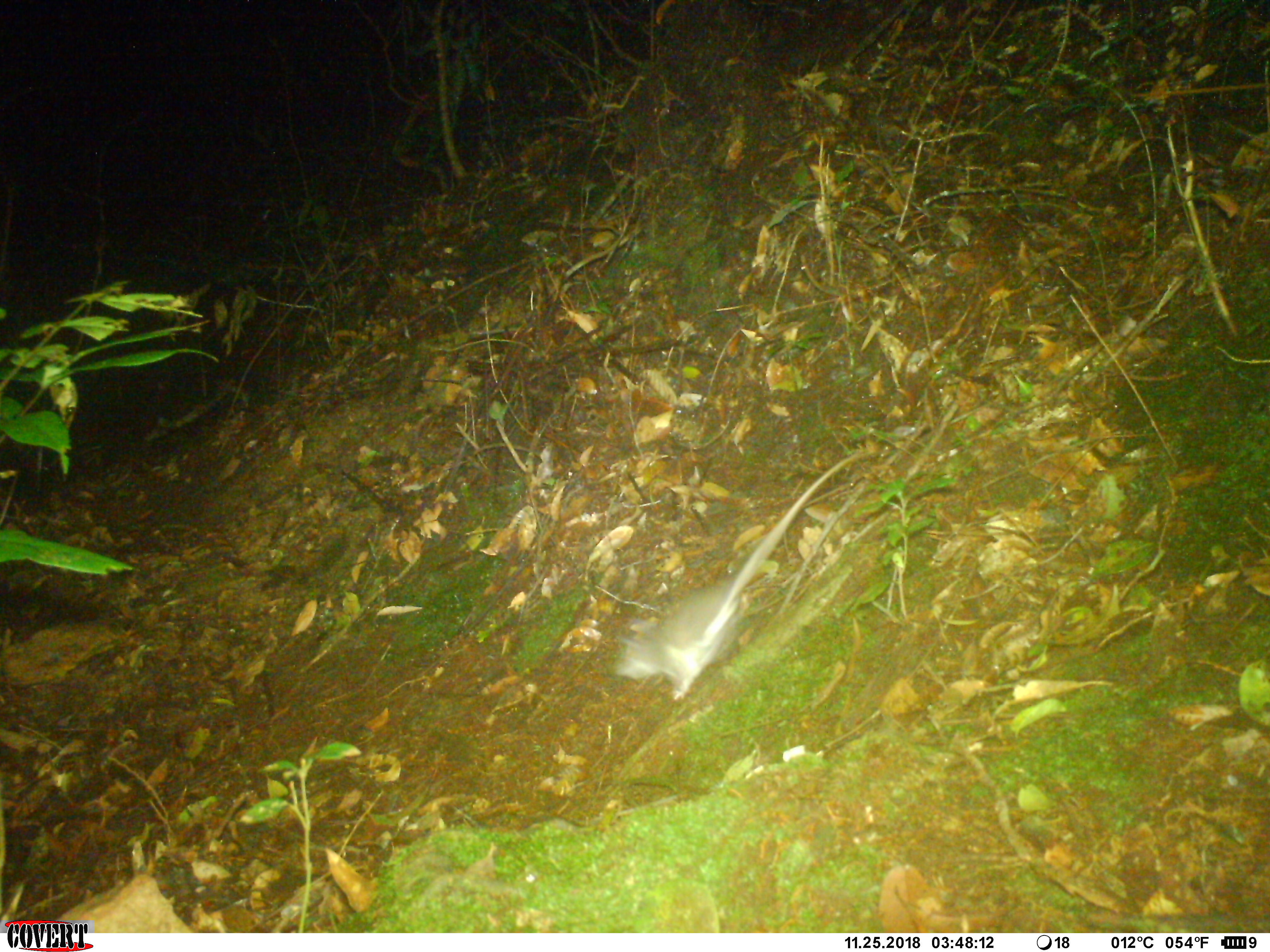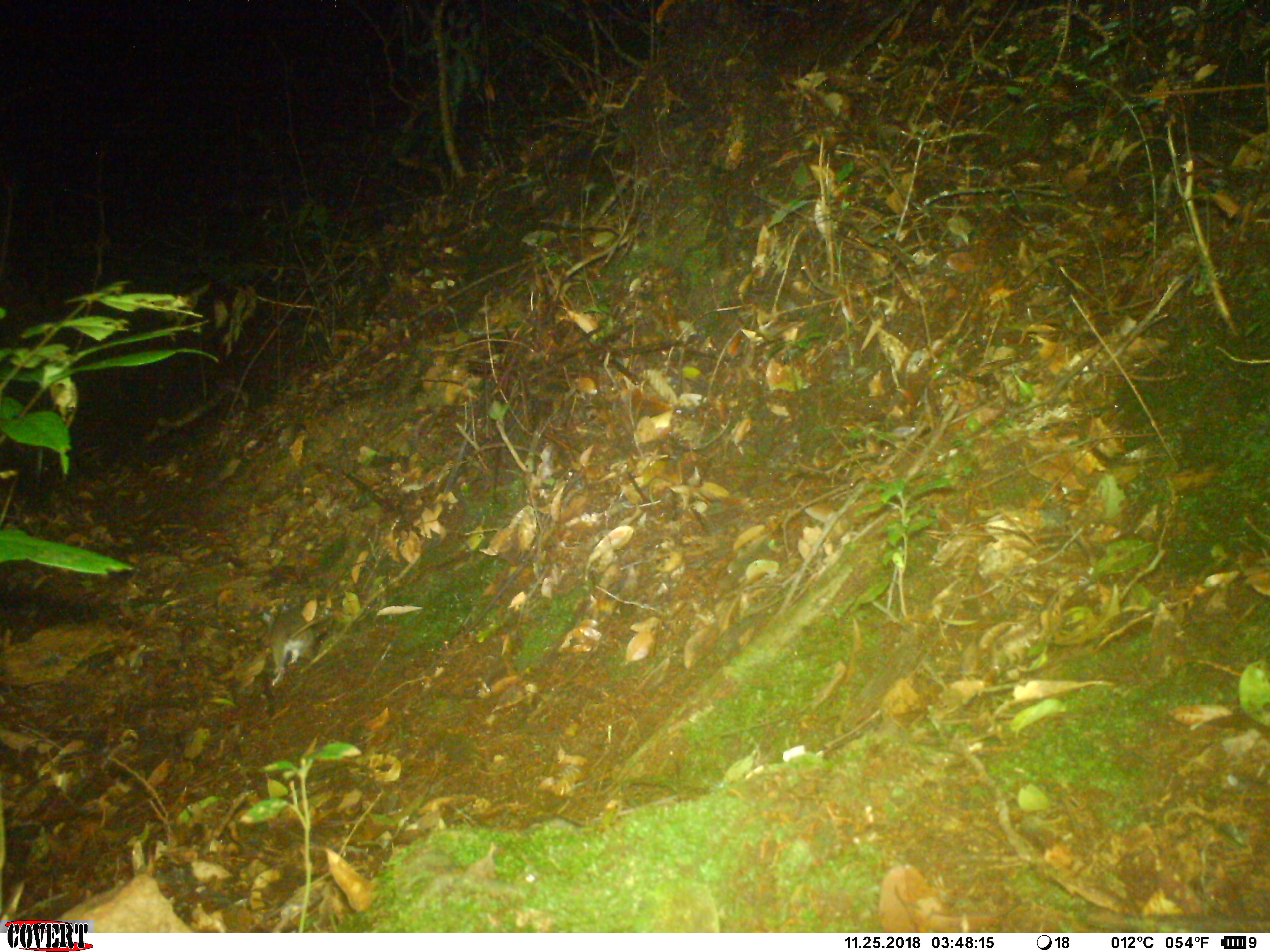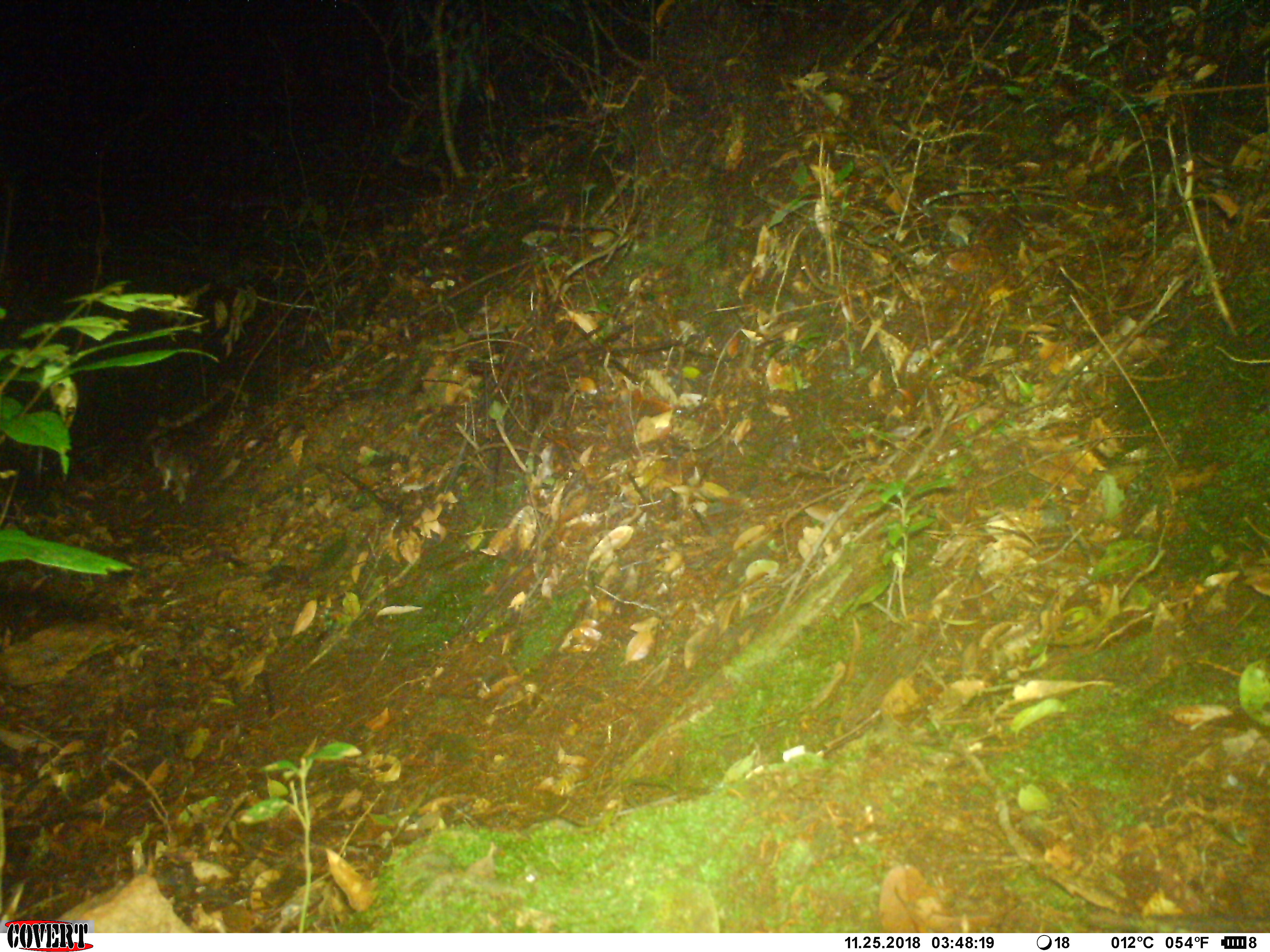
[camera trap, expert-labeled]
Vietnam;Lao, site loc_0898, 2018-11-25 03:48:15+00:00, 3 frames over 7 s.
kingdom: Animalia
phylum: Chordata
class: Mammalia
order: Rodentia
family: Muridae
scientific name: Muridae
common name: old-world mice and rats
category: unidentified murid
Unidentified murid (old-world mice and rats) (Muridae). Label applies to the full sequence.